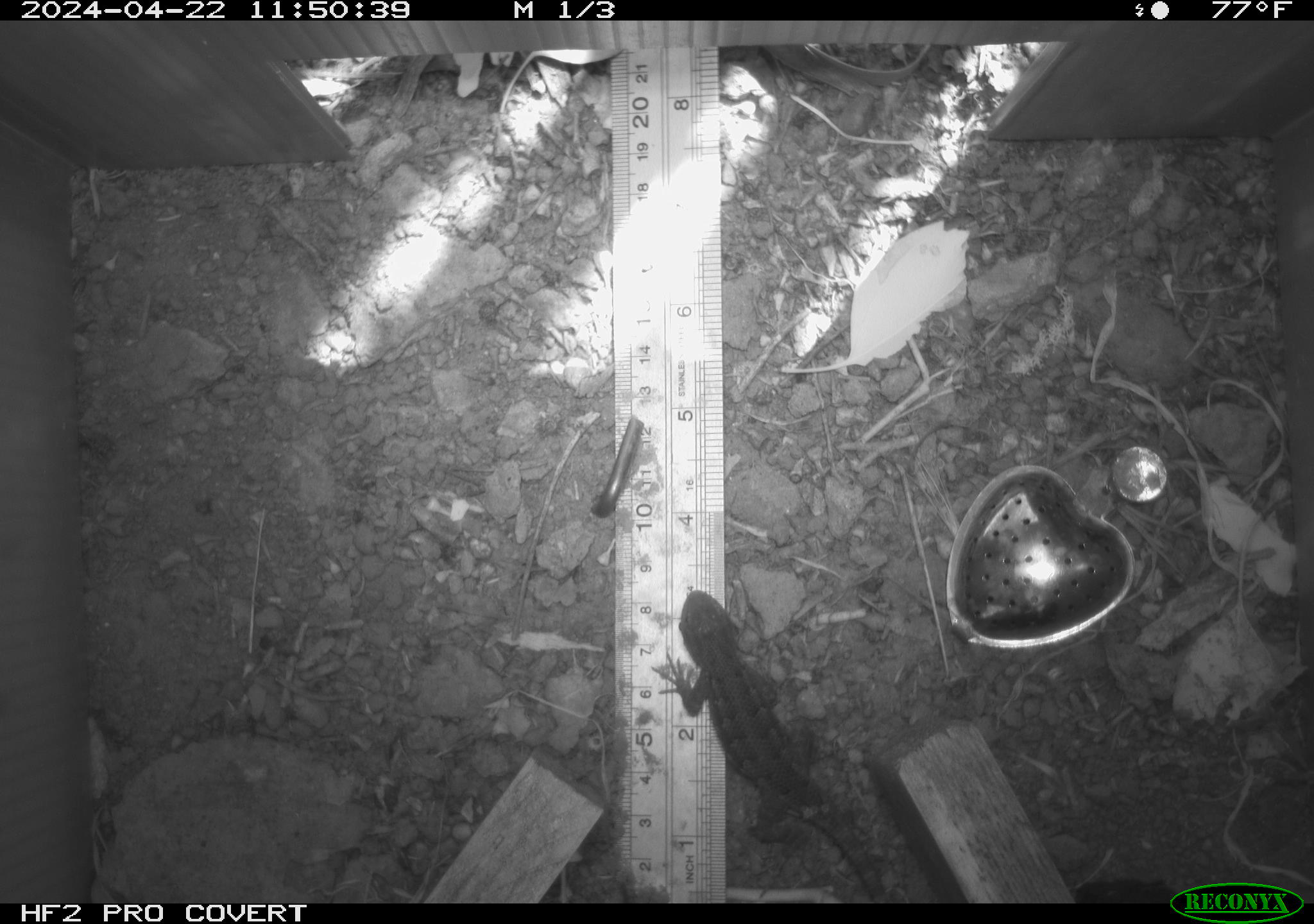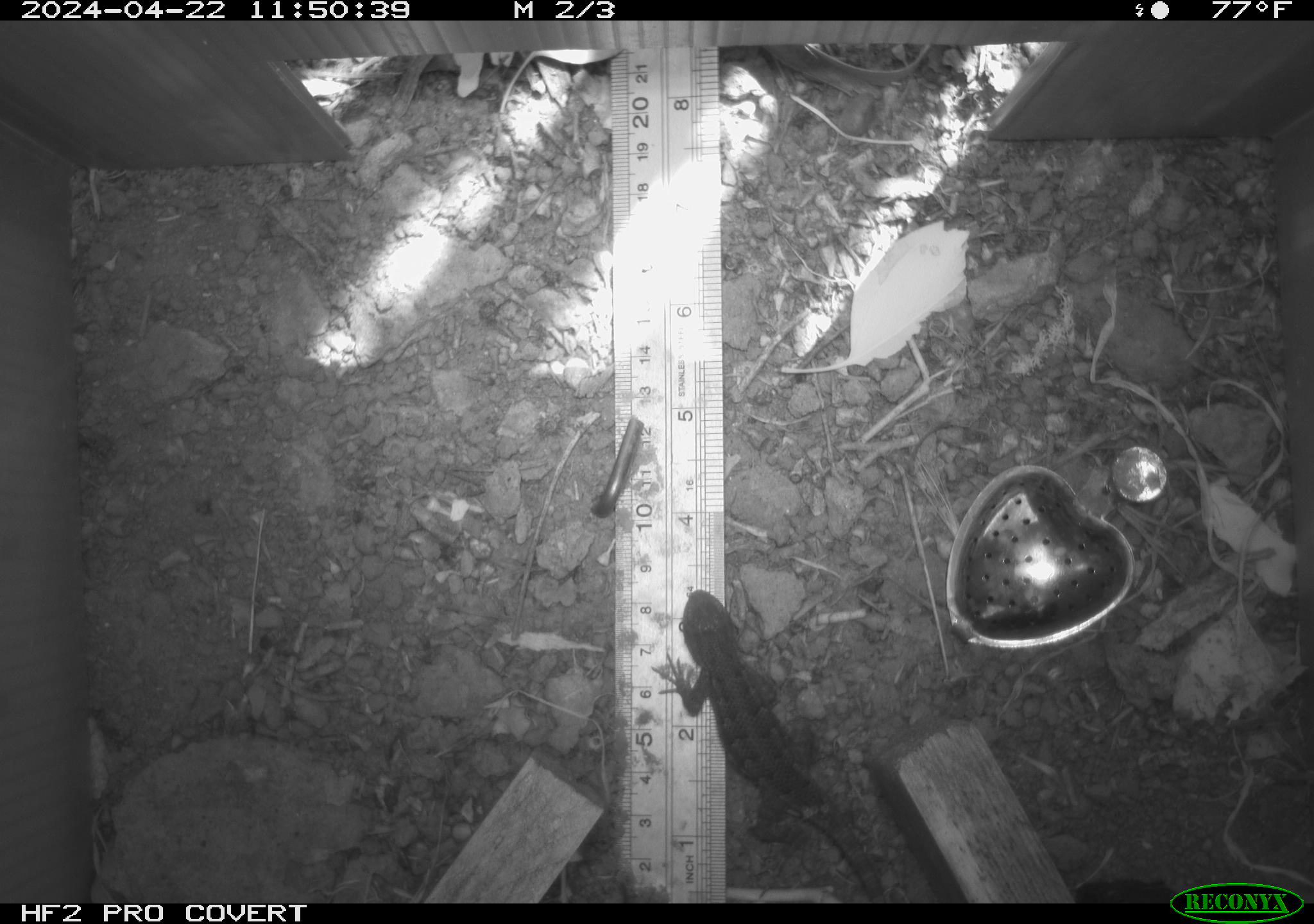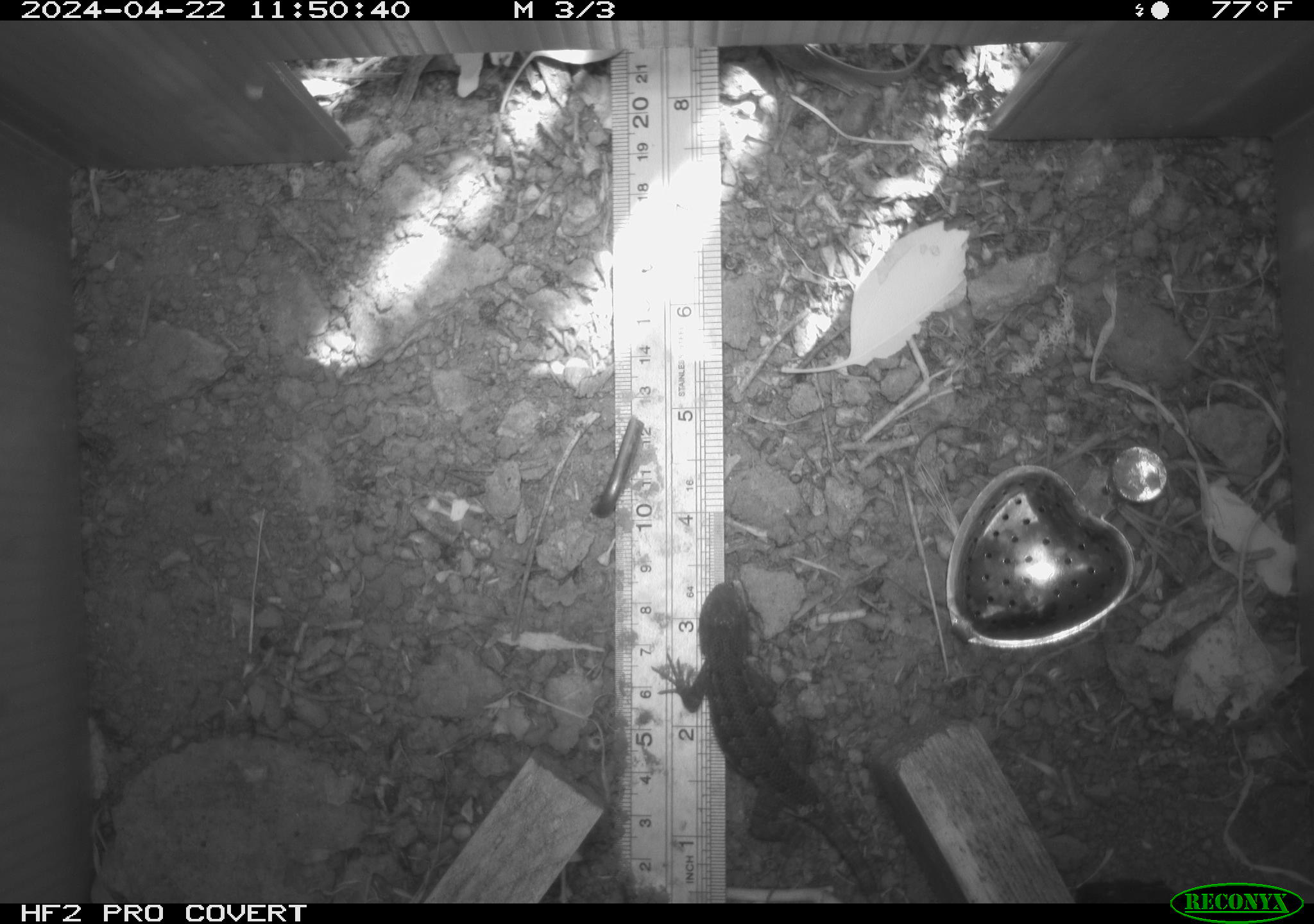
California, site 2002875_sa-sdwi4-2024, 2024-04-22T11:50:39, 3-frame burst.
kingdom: Animalia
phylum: Chordata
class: Reptilia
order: Squamata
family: Phrynosomatidae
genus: Sceloporus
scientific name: Sceloporus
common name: spiny lizards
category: sceloporus species